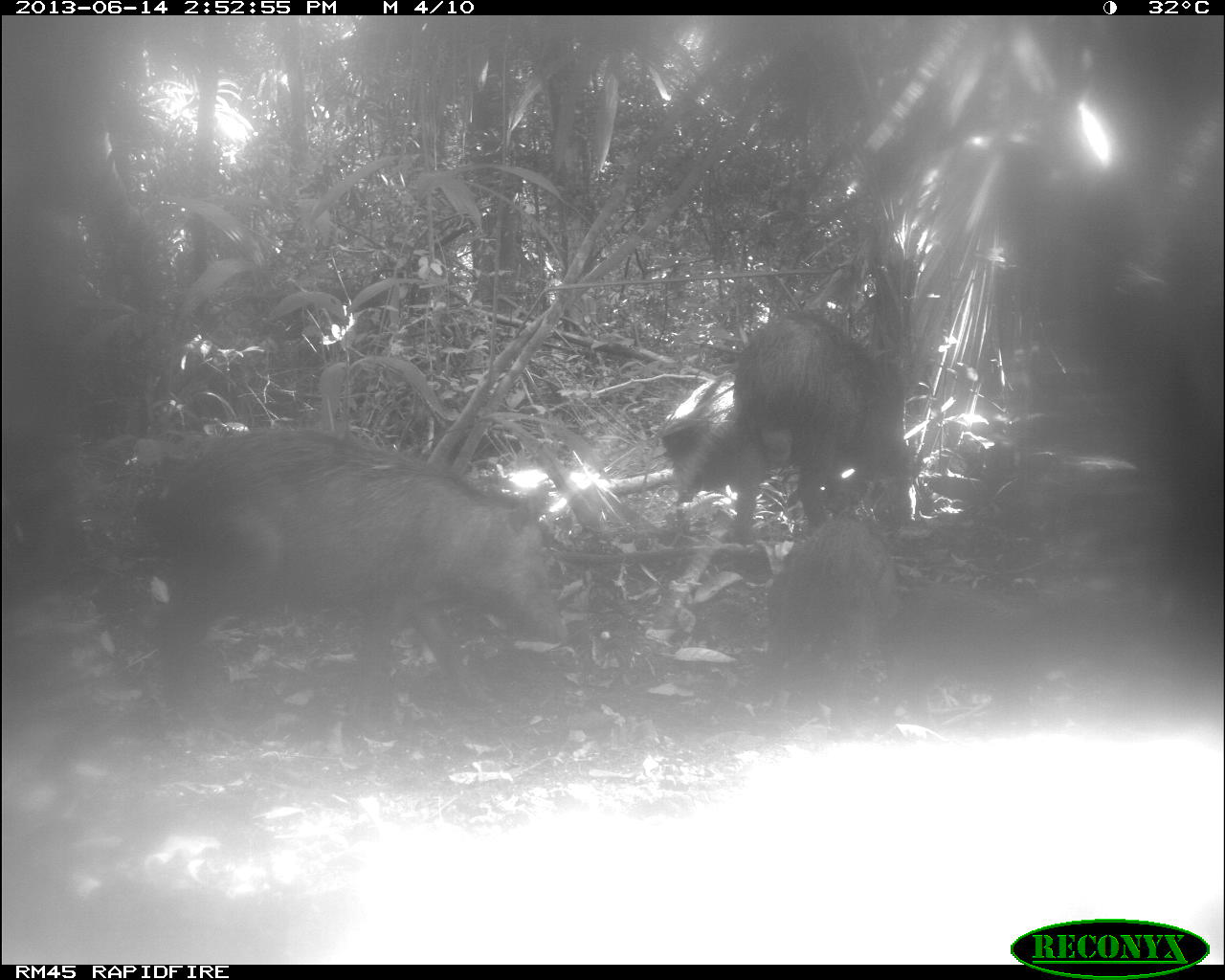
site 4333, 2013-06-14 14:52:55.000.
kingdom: Animalia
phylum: Chordata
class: Mammalia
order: Artiodactyla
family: Tayassuidae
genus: Tayassu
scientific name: Tayassu pecari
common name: white-lipped peccary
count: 3